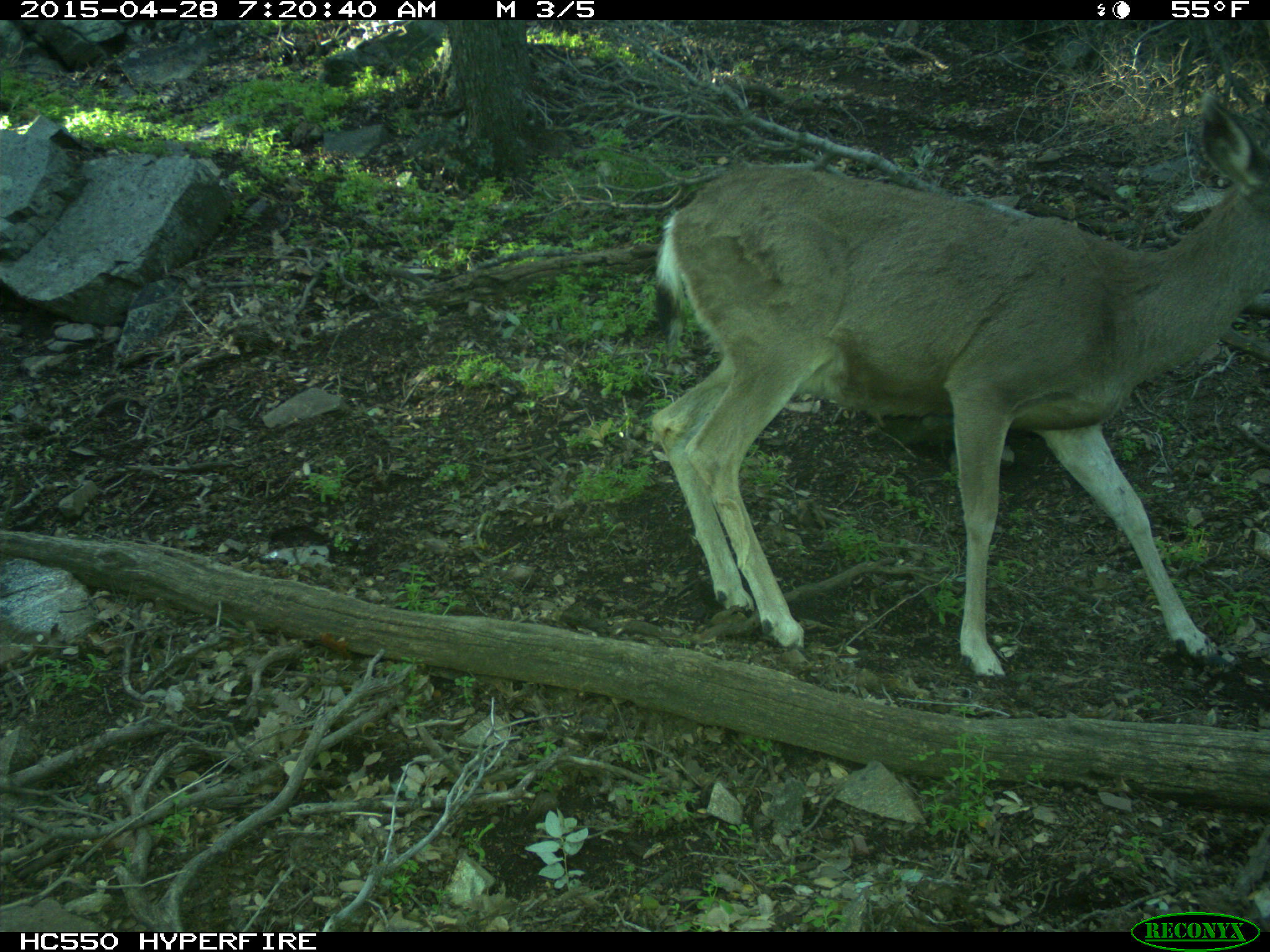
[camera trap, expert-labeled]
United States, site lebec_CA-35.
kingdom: Animalia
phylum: Chordata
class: Mammalia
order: Artiodactyla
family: Cervidae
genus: Odocoileus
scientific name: Odocoileus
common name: deer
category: unidentified deer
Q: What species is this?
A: Unidentified deer (deer) (Odocoileus).